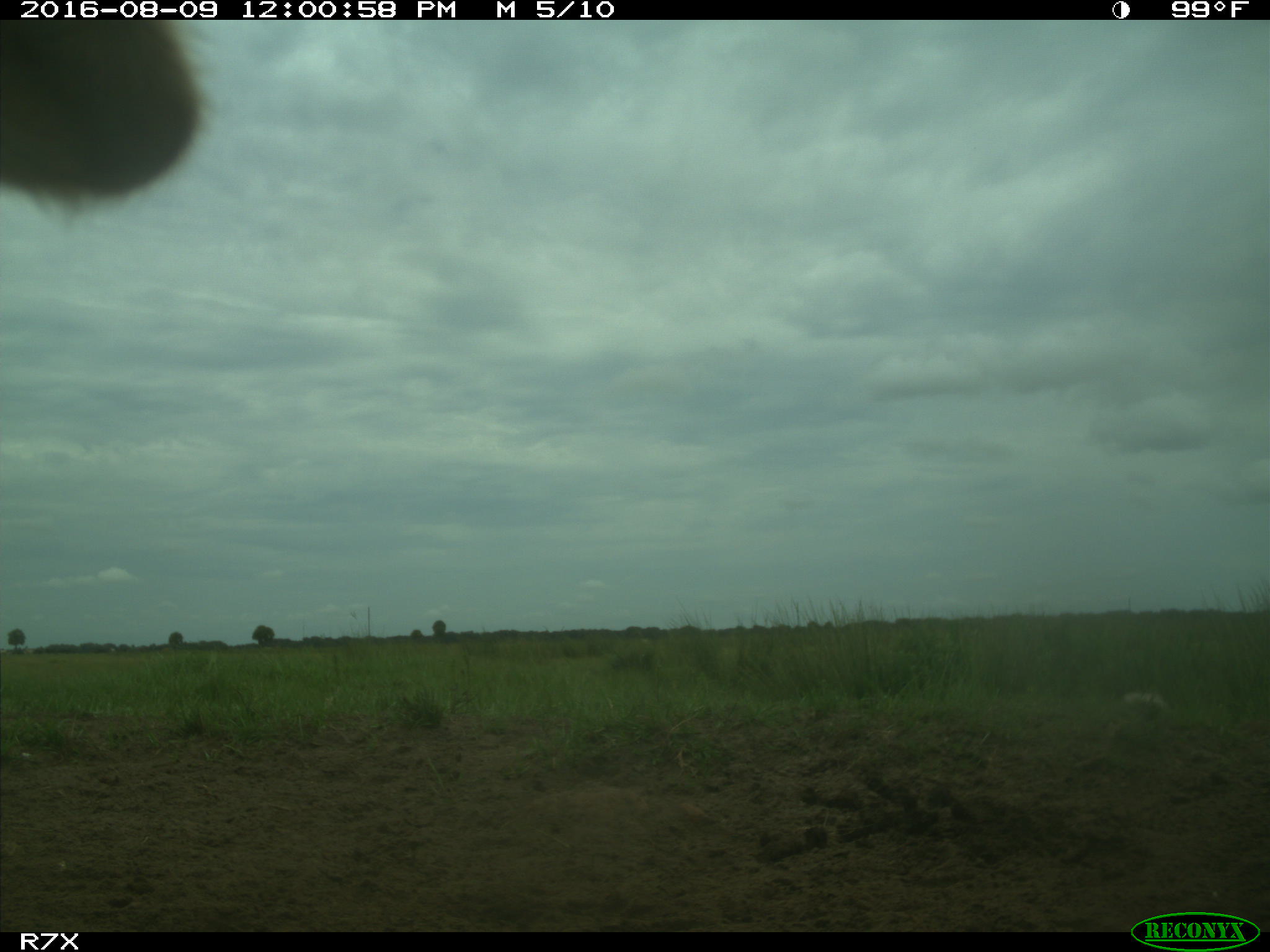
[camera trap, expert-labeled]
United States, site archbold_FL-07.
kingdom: Animalia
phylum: Chordata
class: Mammalia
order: Artiodactyla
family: Bovidae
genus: Bos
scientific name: Bos taurus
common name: domestic cow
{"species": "Bos taurus (domestic cow)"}